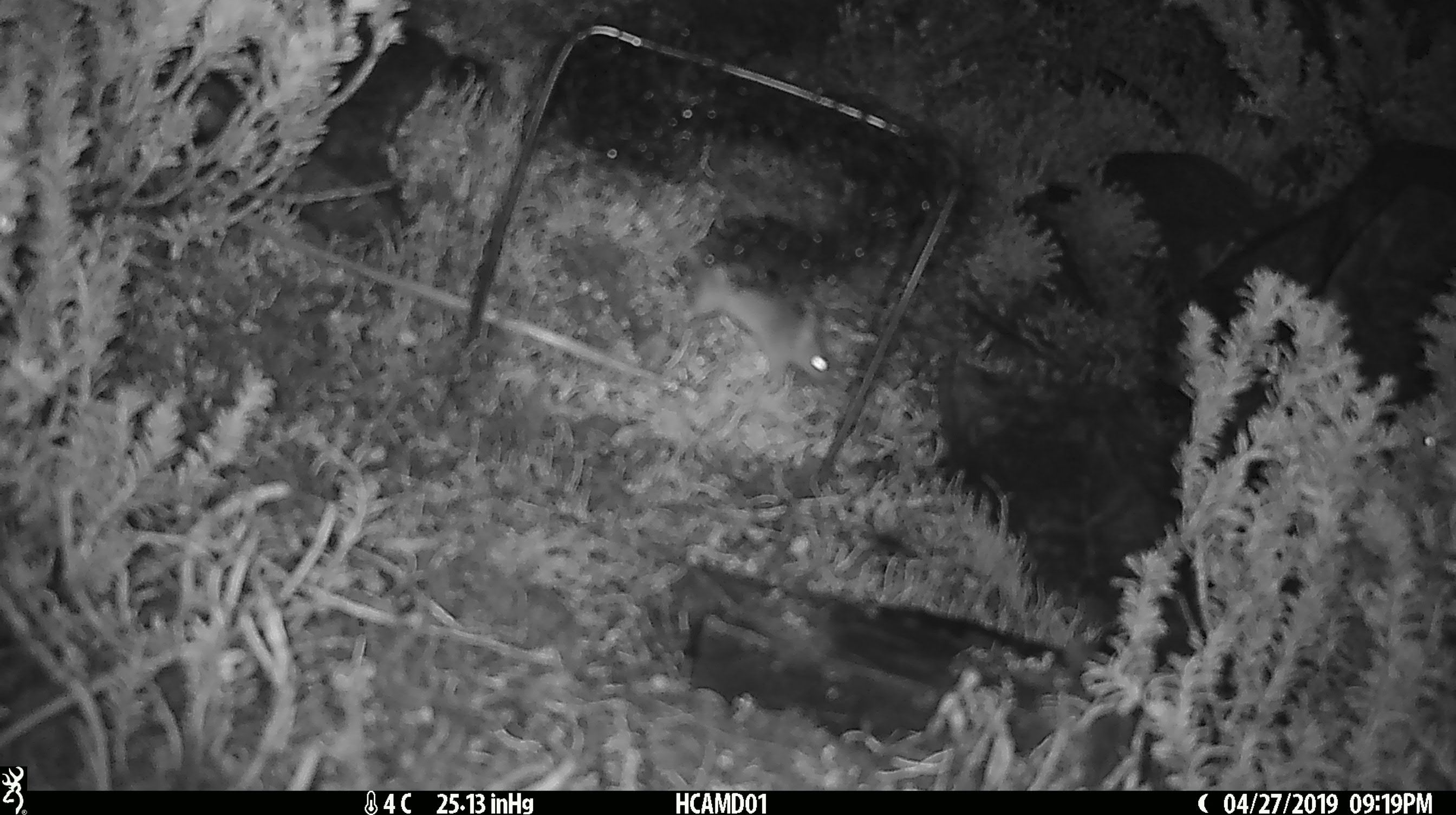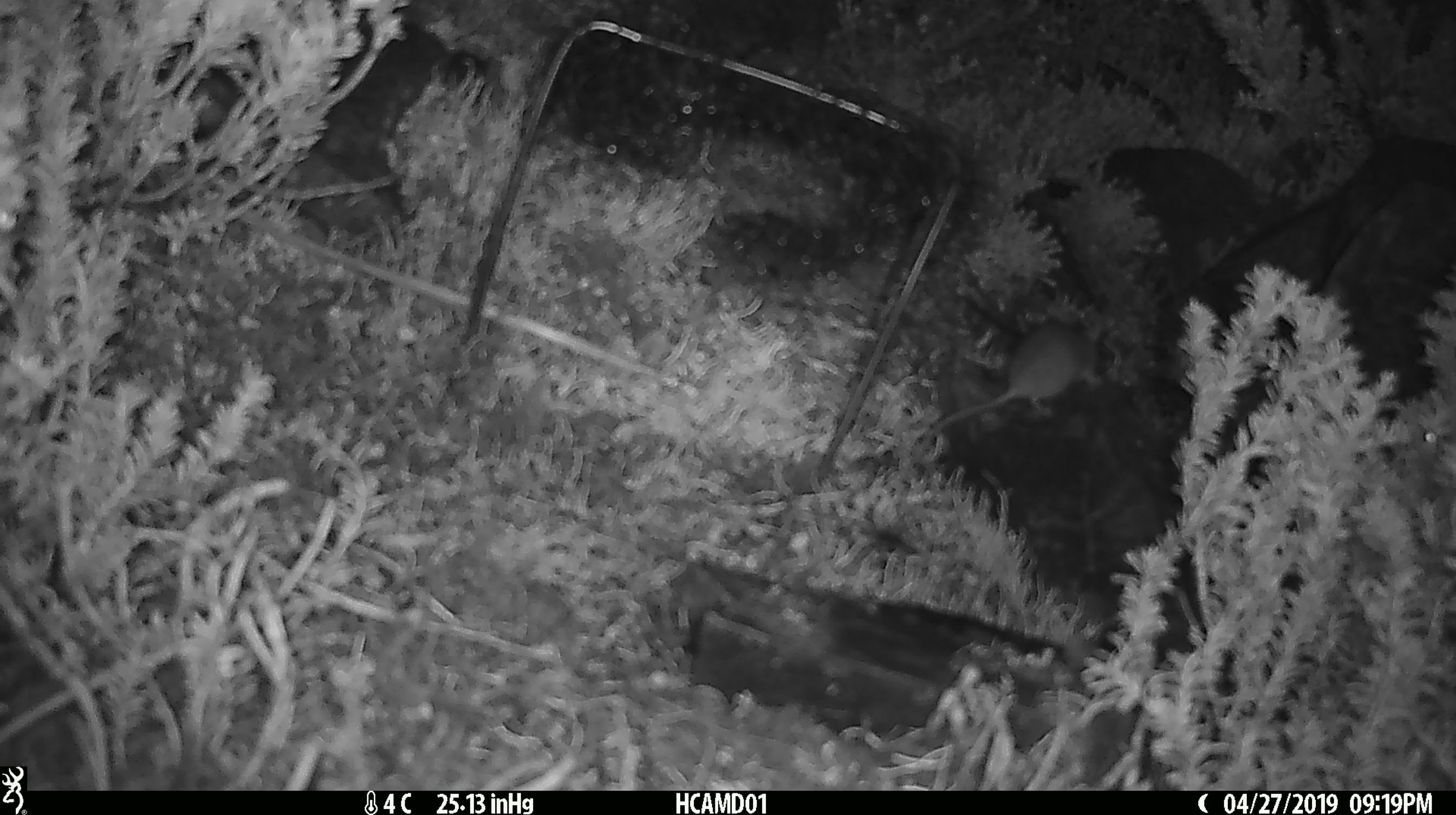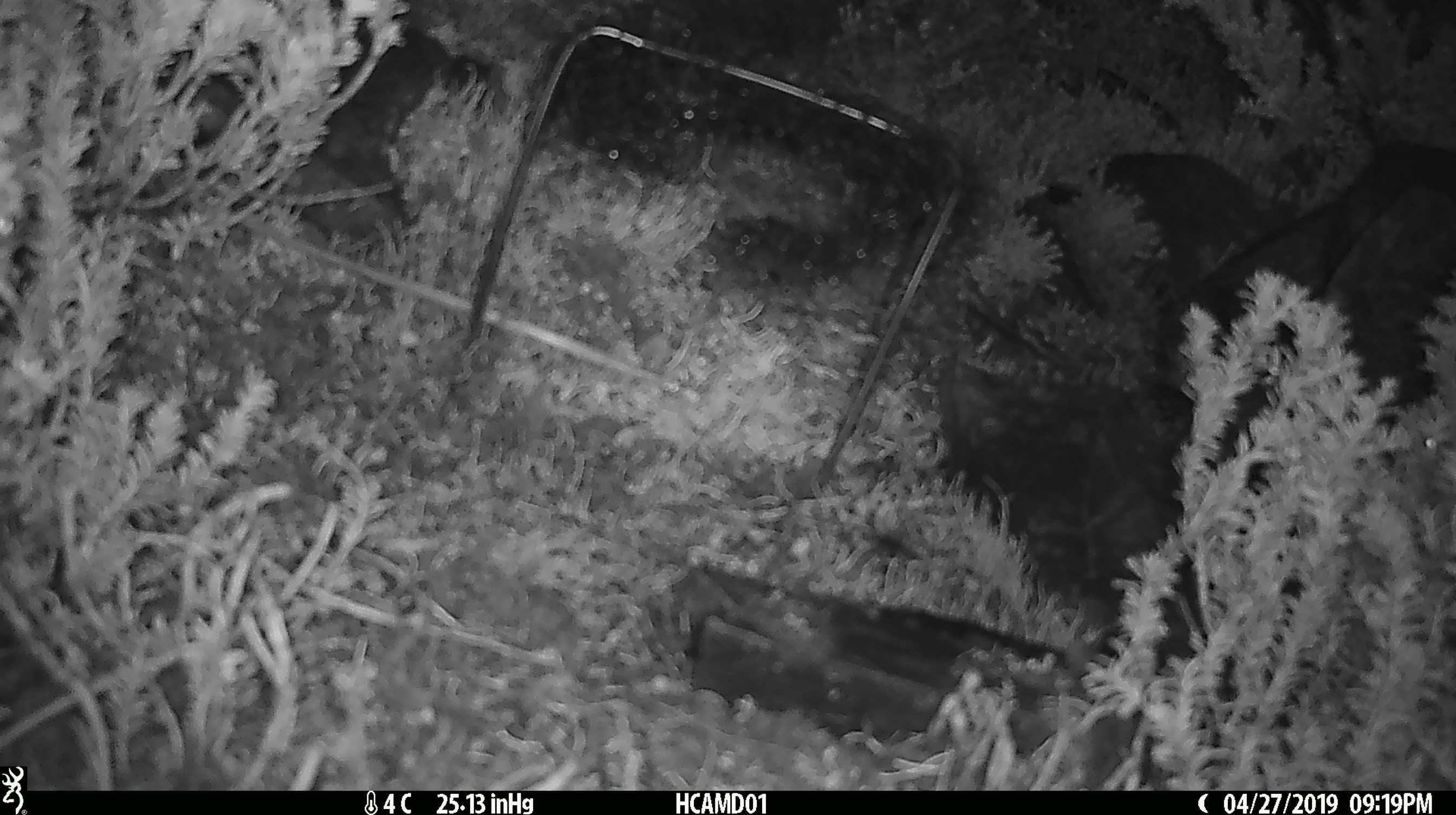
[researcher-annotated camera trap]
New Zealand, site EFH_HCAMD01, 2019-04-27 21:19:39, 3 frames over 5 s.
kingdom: Animalia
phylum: Chordata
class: Mammalia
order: Rodentia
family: Muridae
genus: Mus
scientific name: Mus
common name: mouse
Mouse (Mus).